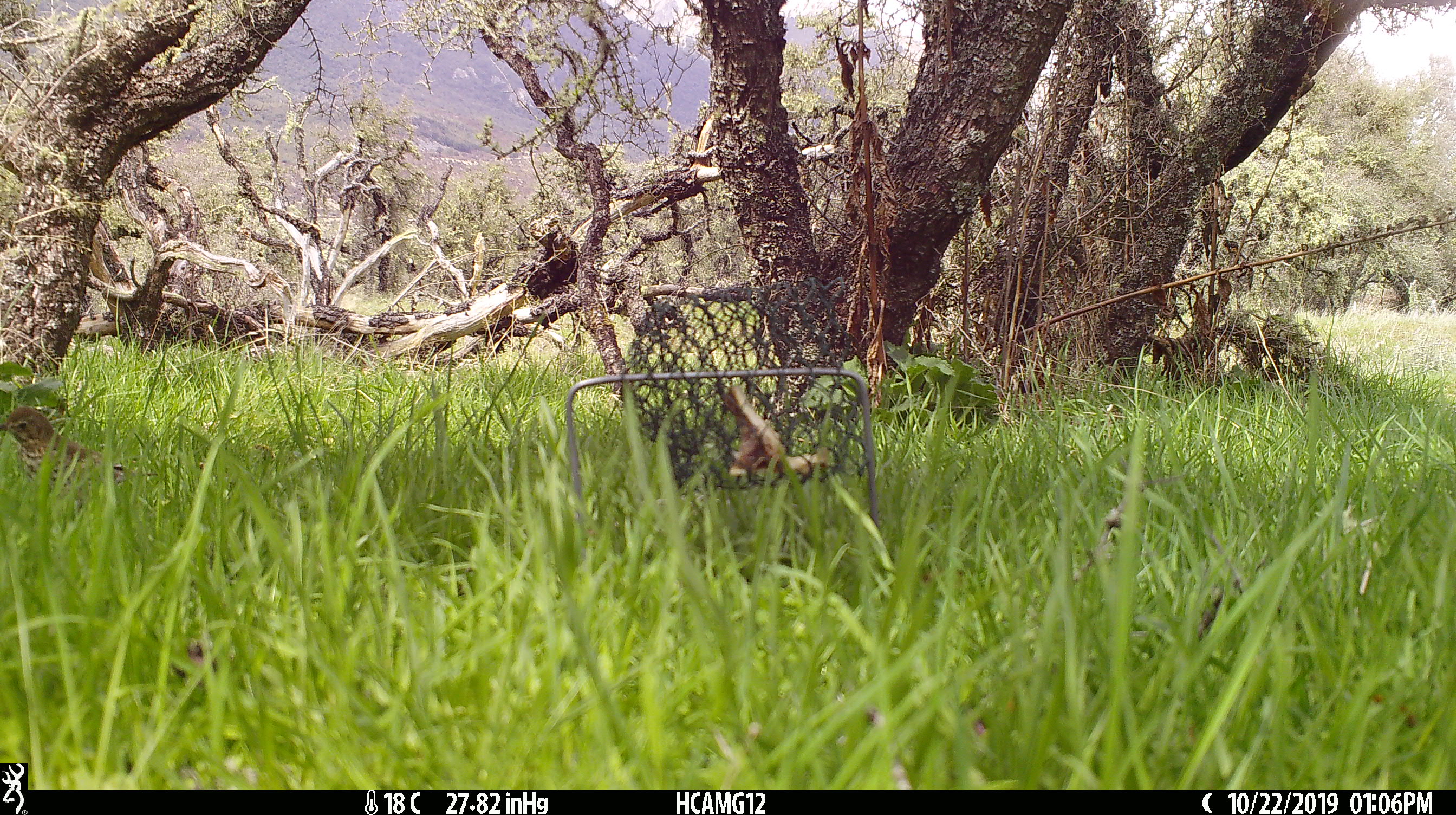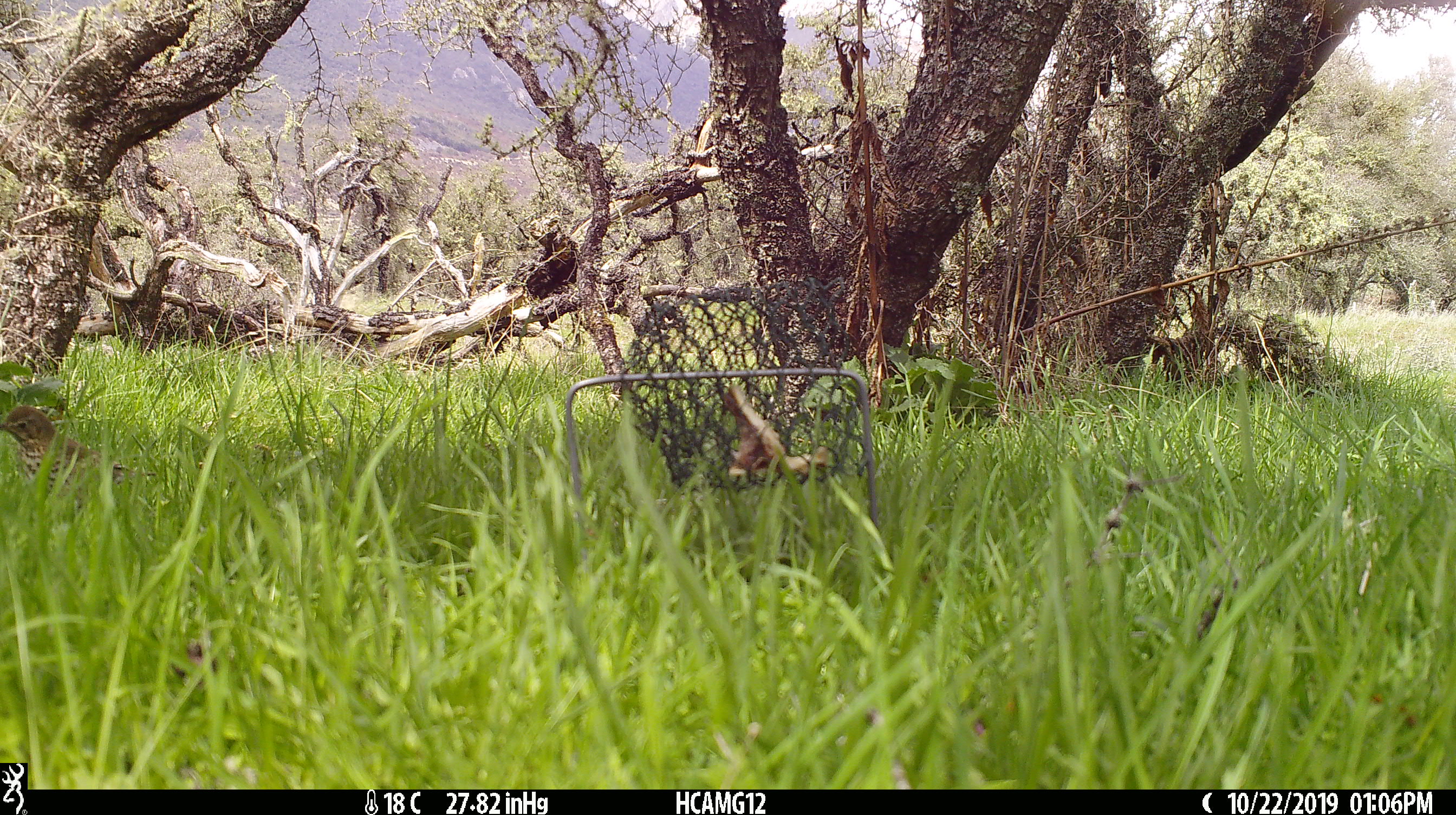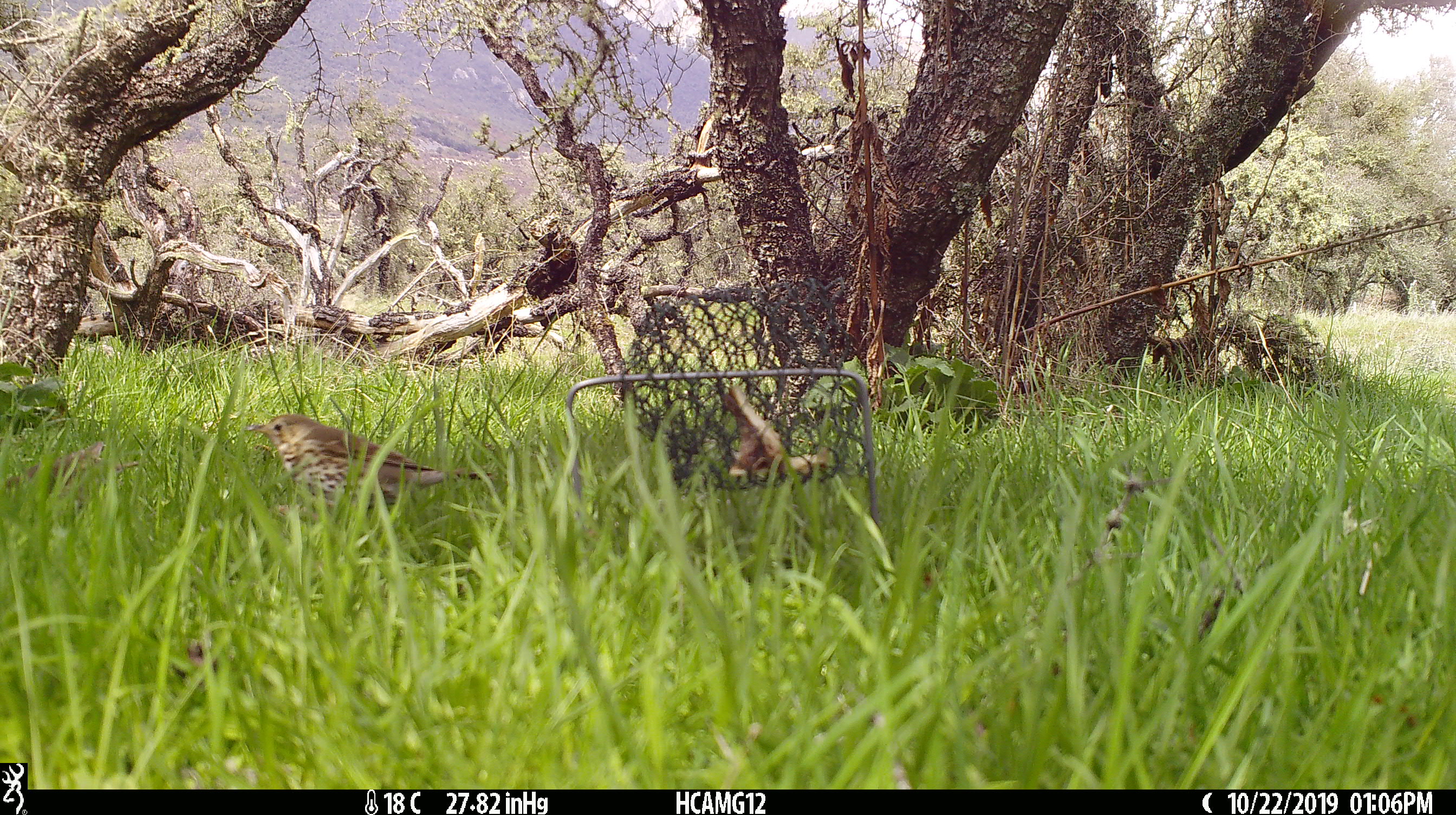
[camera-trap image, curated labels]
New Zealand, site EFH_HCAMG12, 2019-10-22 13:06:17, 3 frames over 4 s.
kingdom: Animalia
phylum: Chordata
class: Aves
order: Passeriformes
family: Turdidae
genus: Turdus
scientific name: Turdus philomelos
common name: song thrush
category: thrush